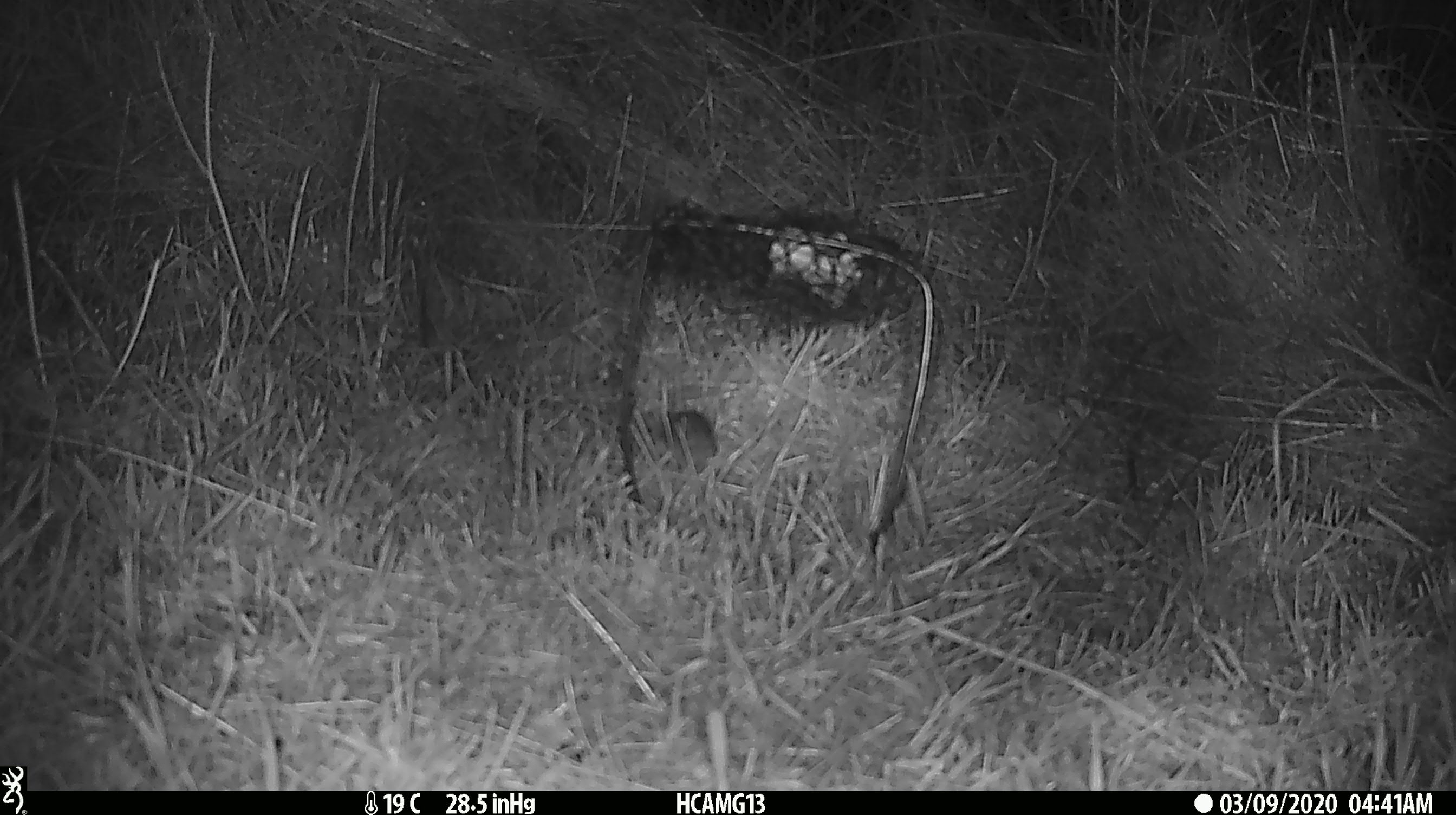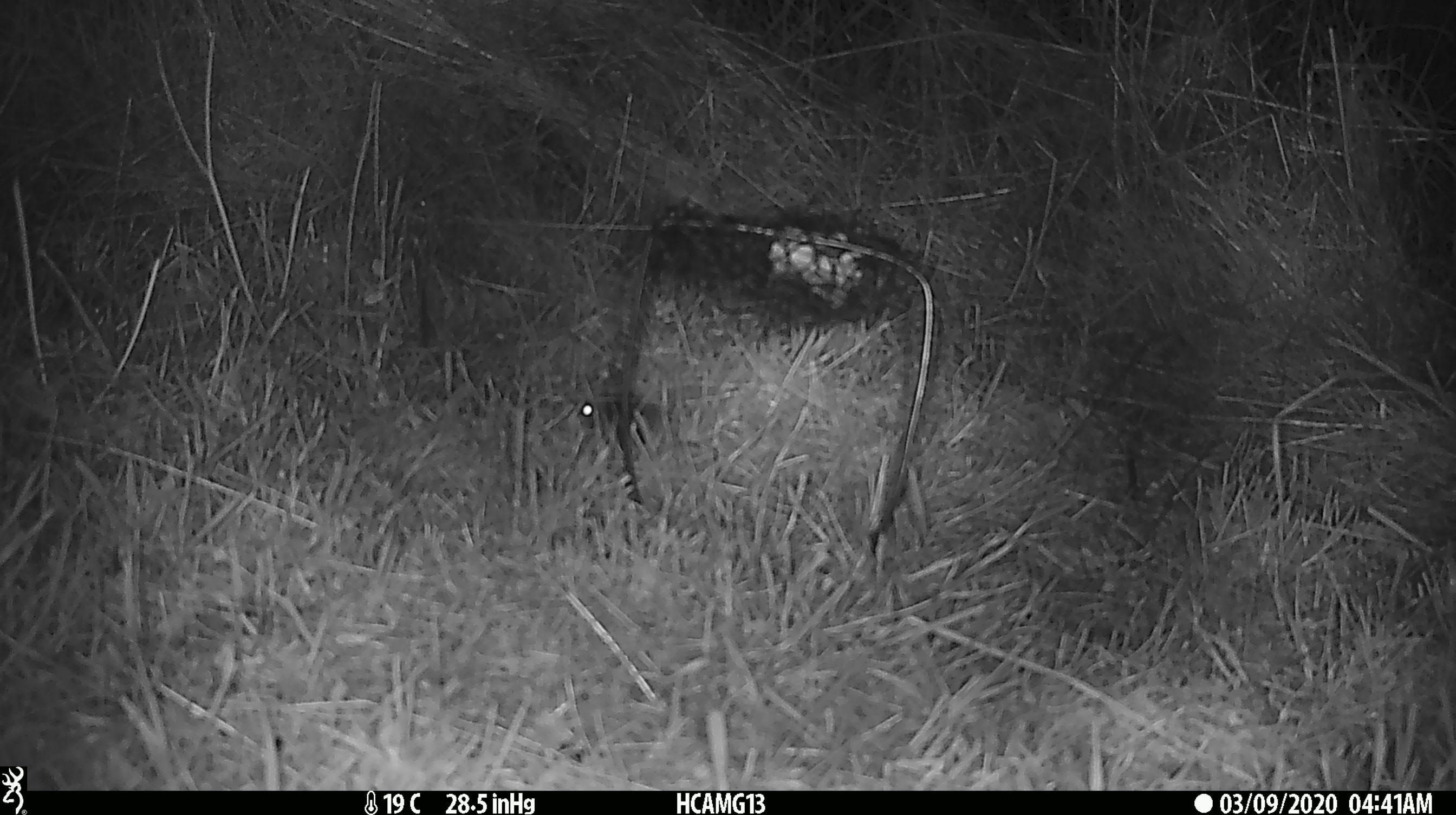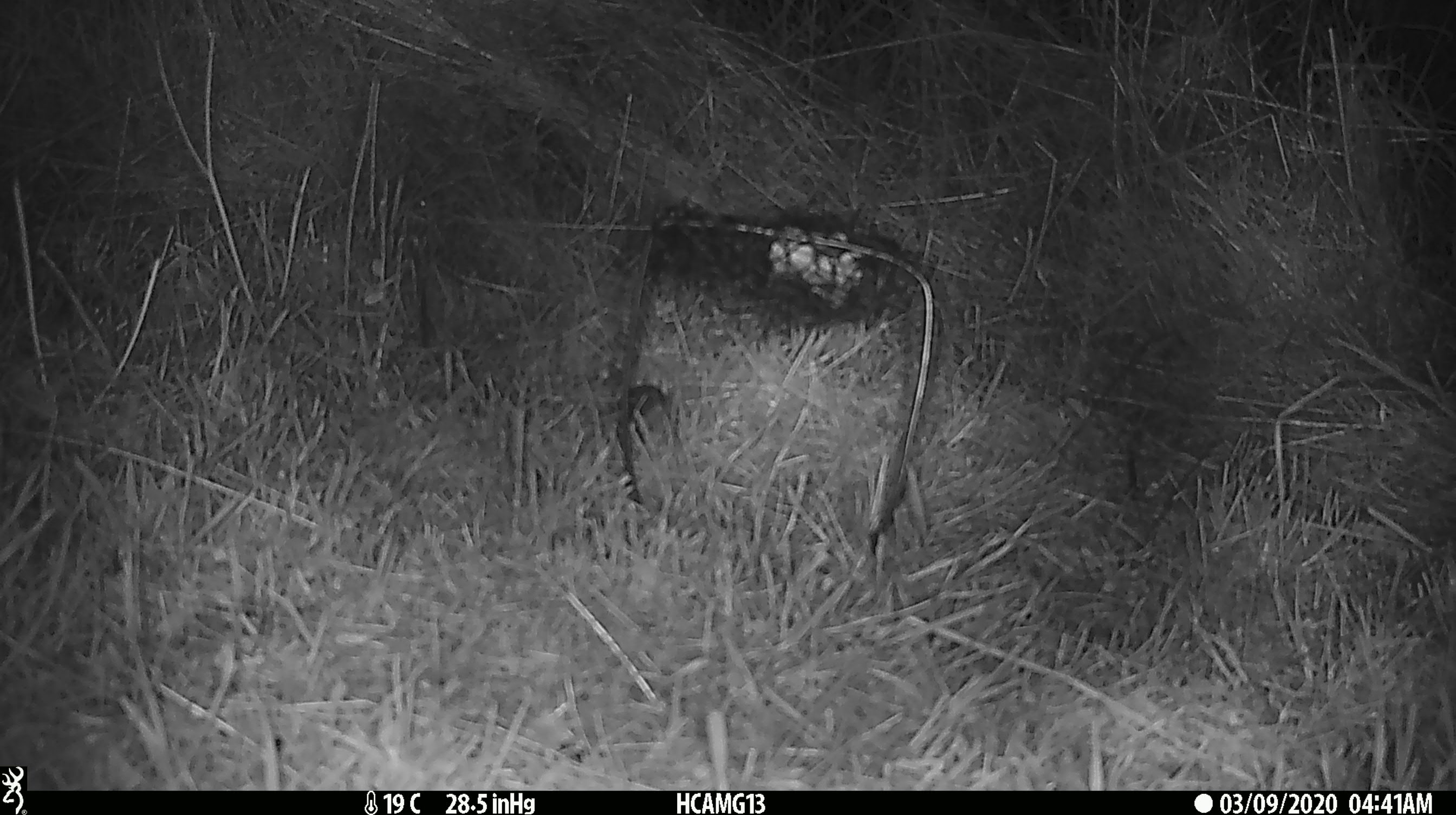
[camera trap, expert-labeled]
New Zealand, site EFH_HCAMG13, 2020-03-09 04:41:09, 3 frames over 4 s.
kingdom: Animalia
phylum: Chordata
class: Mammalia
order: Rodentia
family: Muridae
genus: Mus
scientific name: Mus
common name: mouse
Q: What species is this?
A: Mouse (Mus).